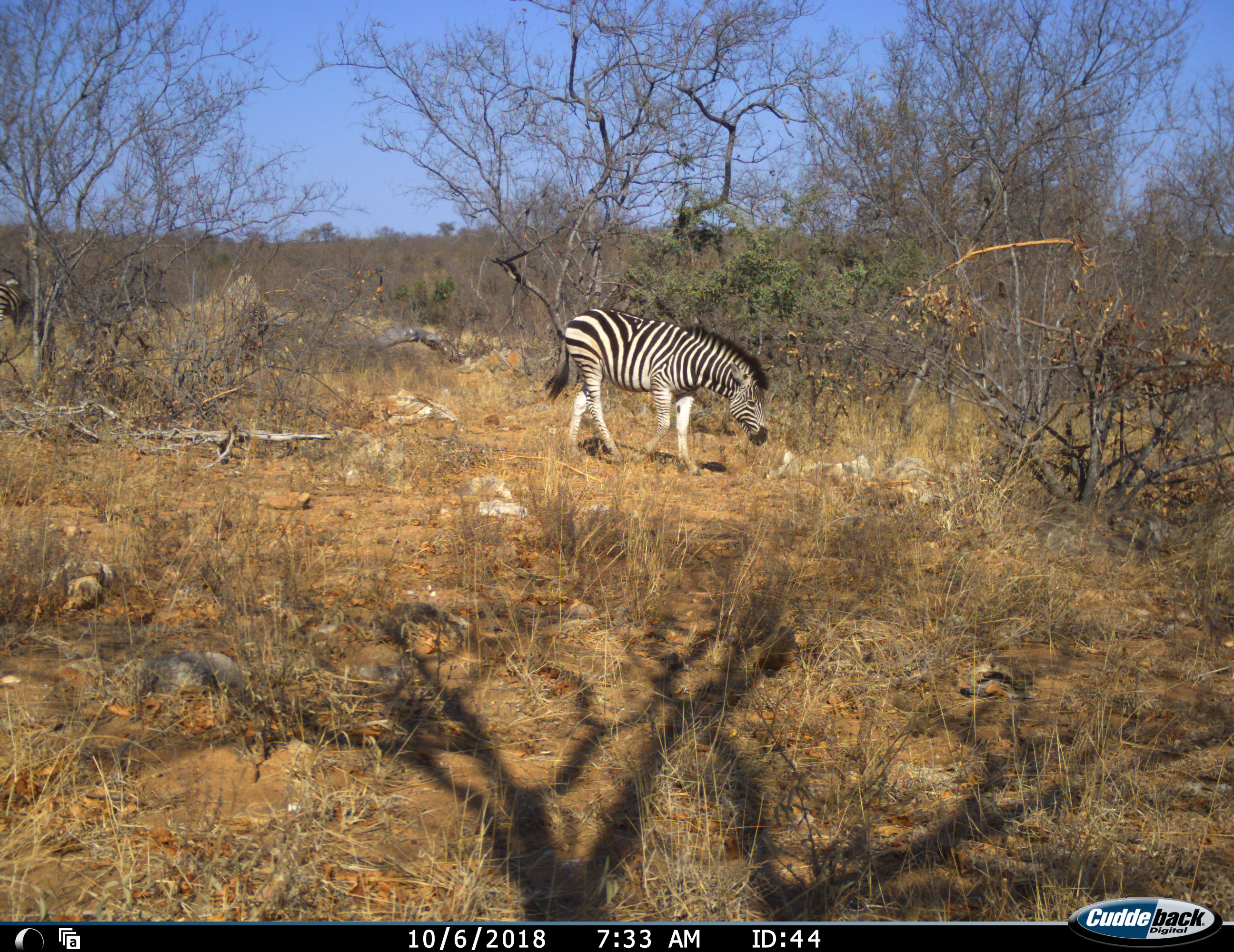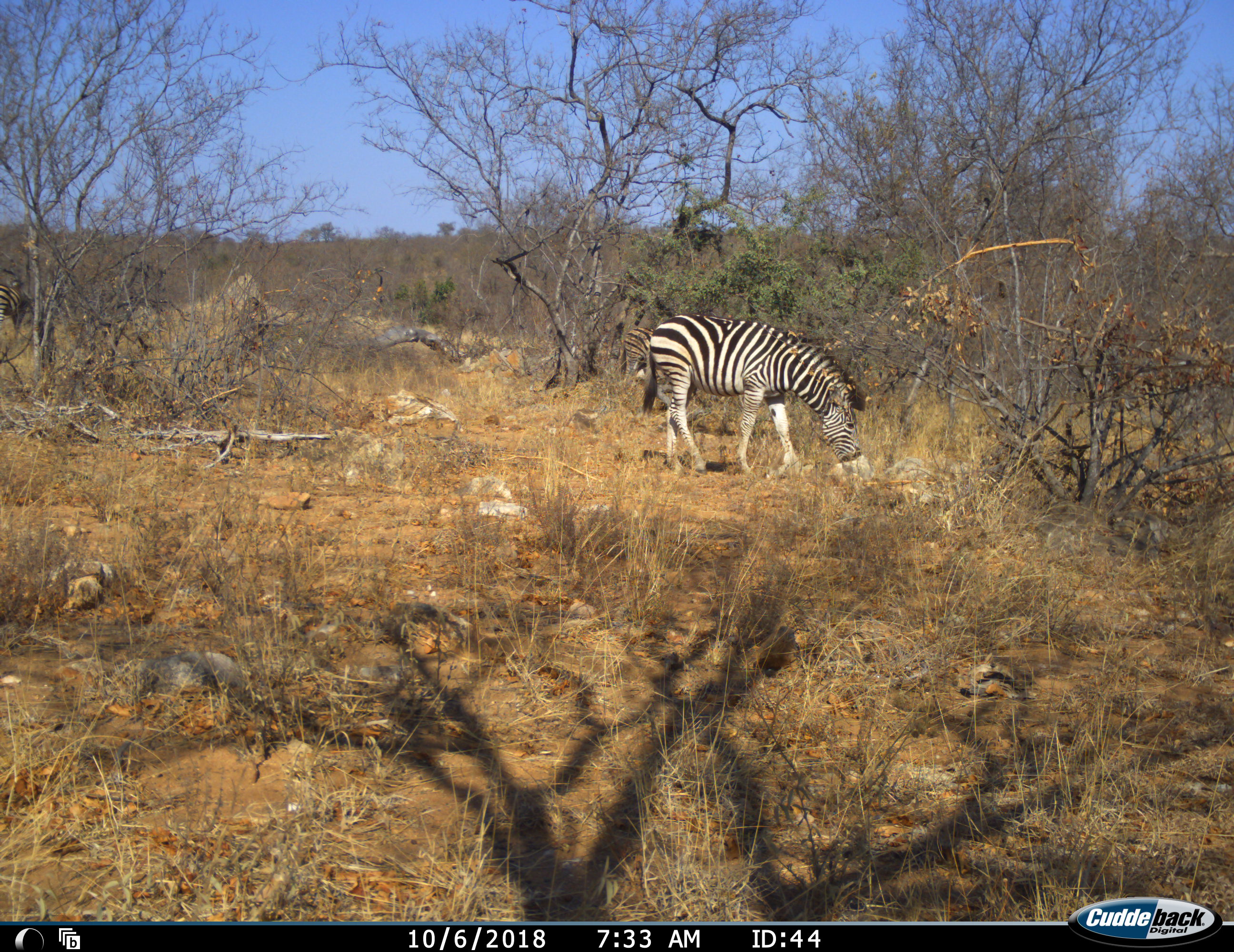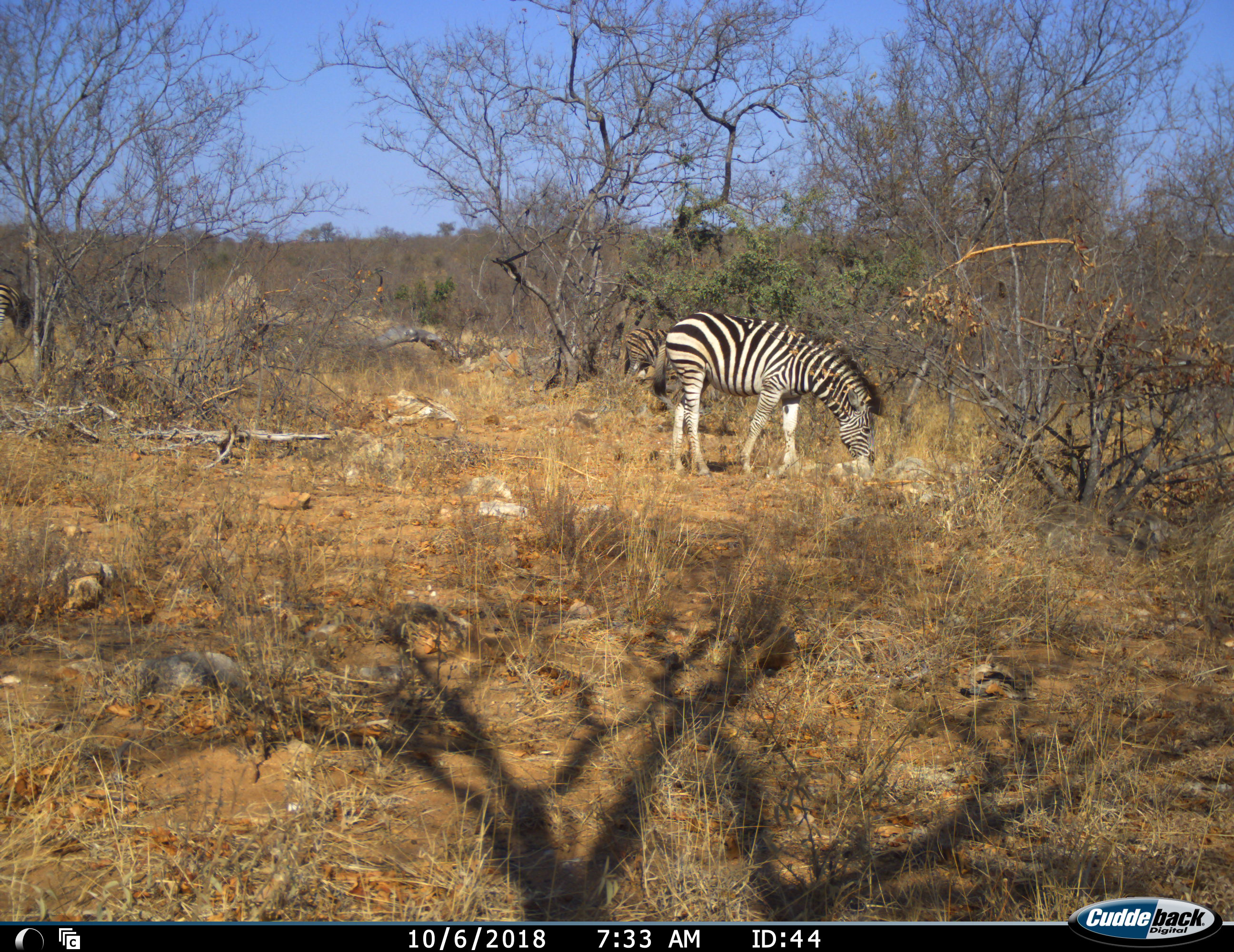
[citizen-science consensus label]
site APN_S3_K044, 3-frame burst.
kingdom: Animalia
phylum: Chordata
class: Mammalia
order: Perissodactyla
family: Equidae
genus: Equus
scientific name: Equus quagga burchellii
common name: burchell's zebra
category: zebraburchells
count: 1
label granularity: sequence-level